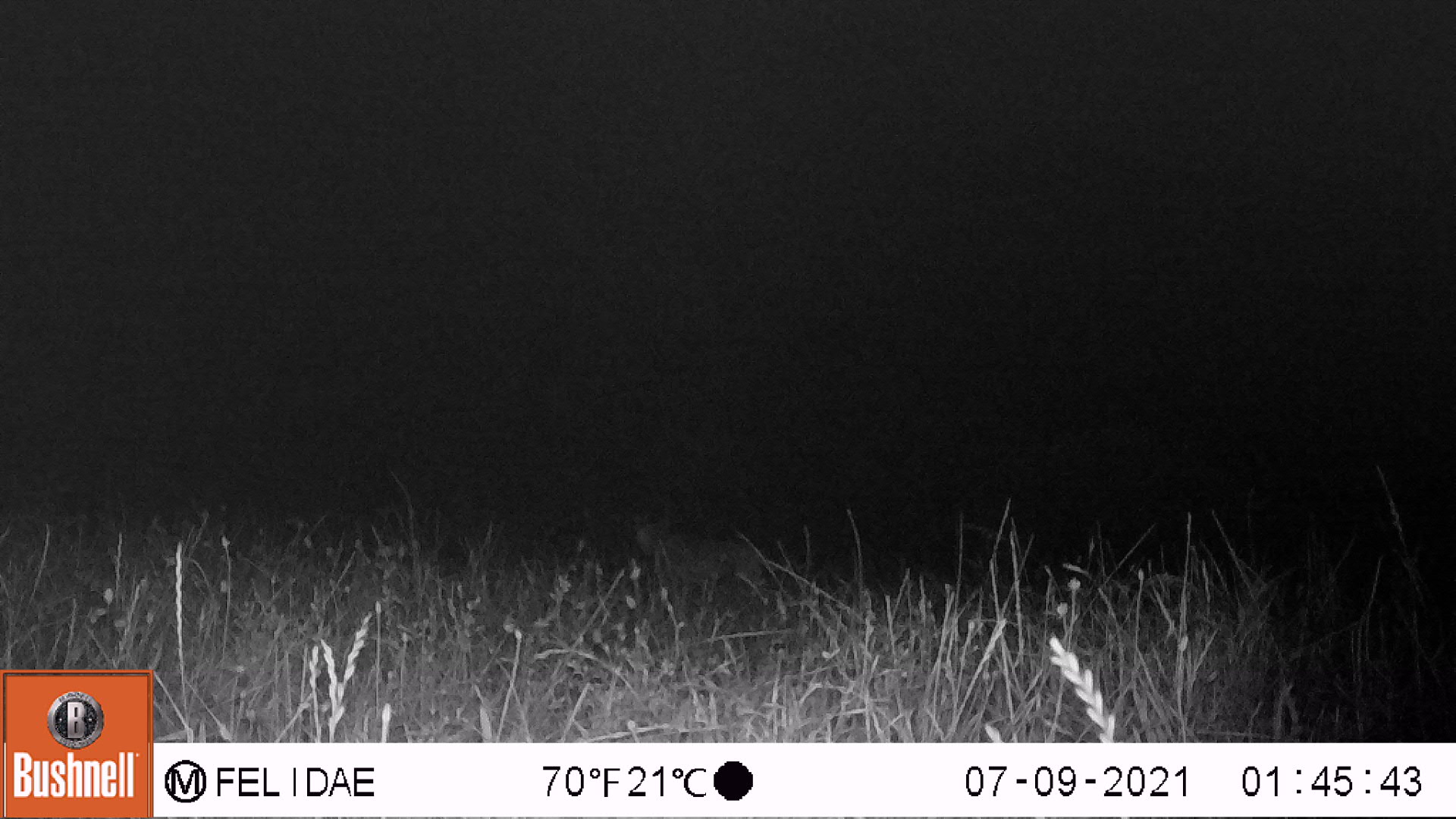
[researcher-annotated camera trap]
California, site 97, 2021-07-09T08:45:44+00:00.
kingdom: Animalia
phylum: Chordata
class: Mammalia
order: Carnivora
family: Felidae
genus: Lynx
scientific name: Lynx rufus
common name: bobcat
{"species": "bobcat (Lynx rufus)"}